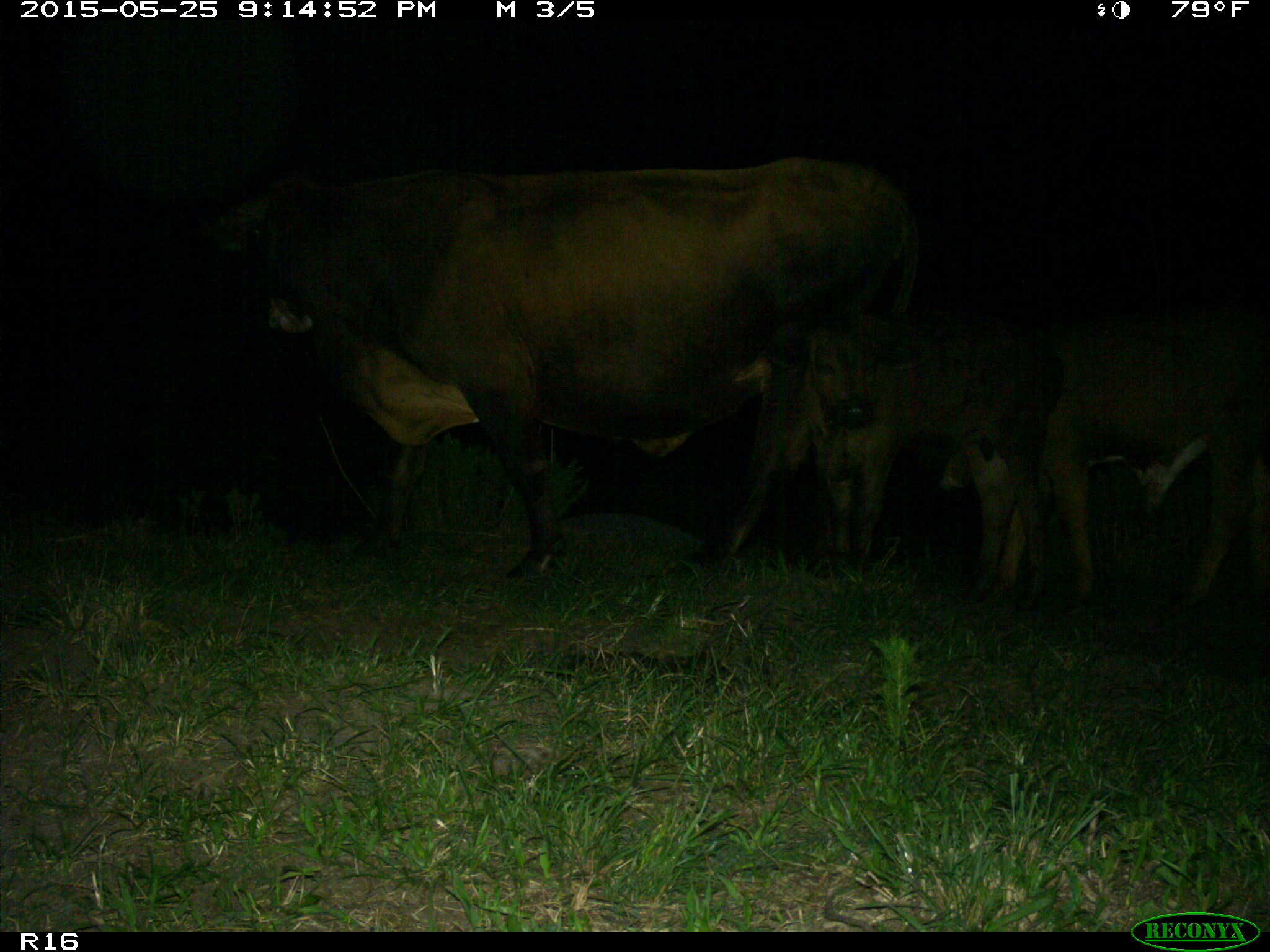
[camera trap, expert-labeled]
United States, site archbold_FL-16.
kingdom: Animalia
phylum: Chordata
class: Mammalia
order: Artiodactyla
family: Bovidae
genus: Bos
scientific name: Bos taurus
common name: domestic cow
Bos taurus (domestic cow).